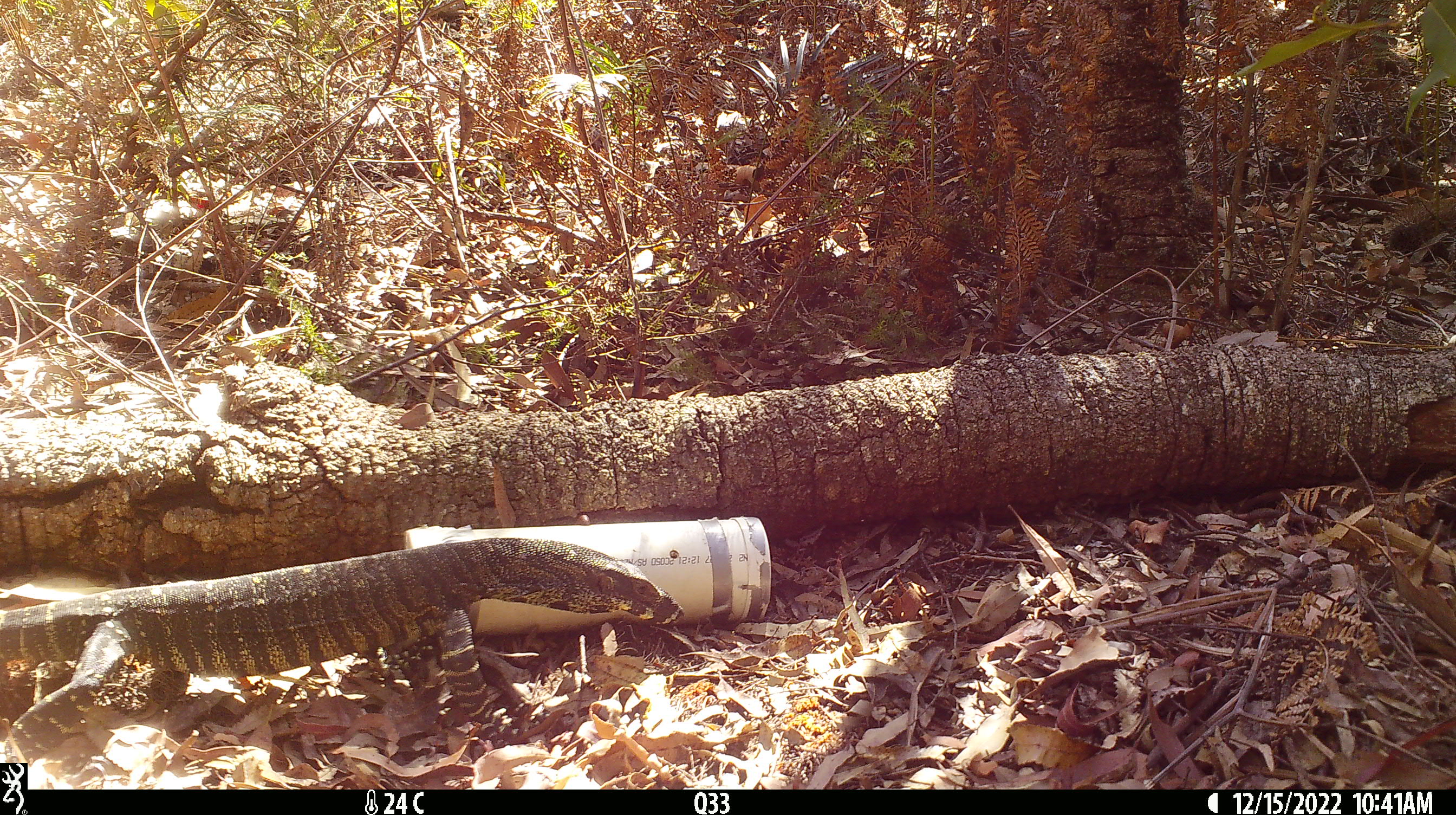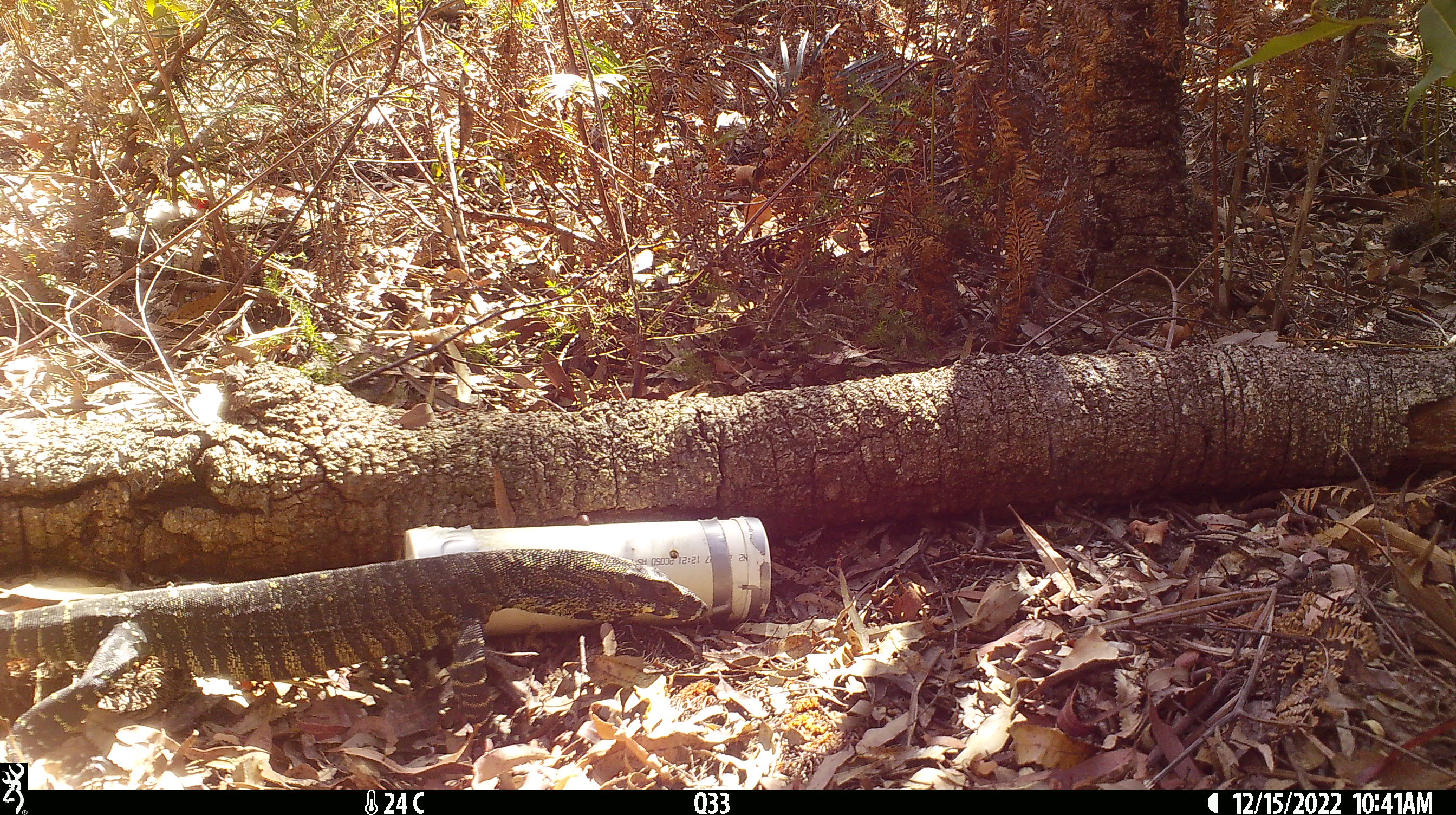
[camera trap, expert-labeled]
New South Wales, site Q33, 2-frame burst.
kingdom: Animalia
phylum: Chordata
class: Reptilia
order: Squamata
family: Varanidae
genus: Varanus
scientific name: Varanus varius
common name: lace monitor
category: goanna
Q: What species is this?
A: Goanna (lace monitor) (Varanus varius).